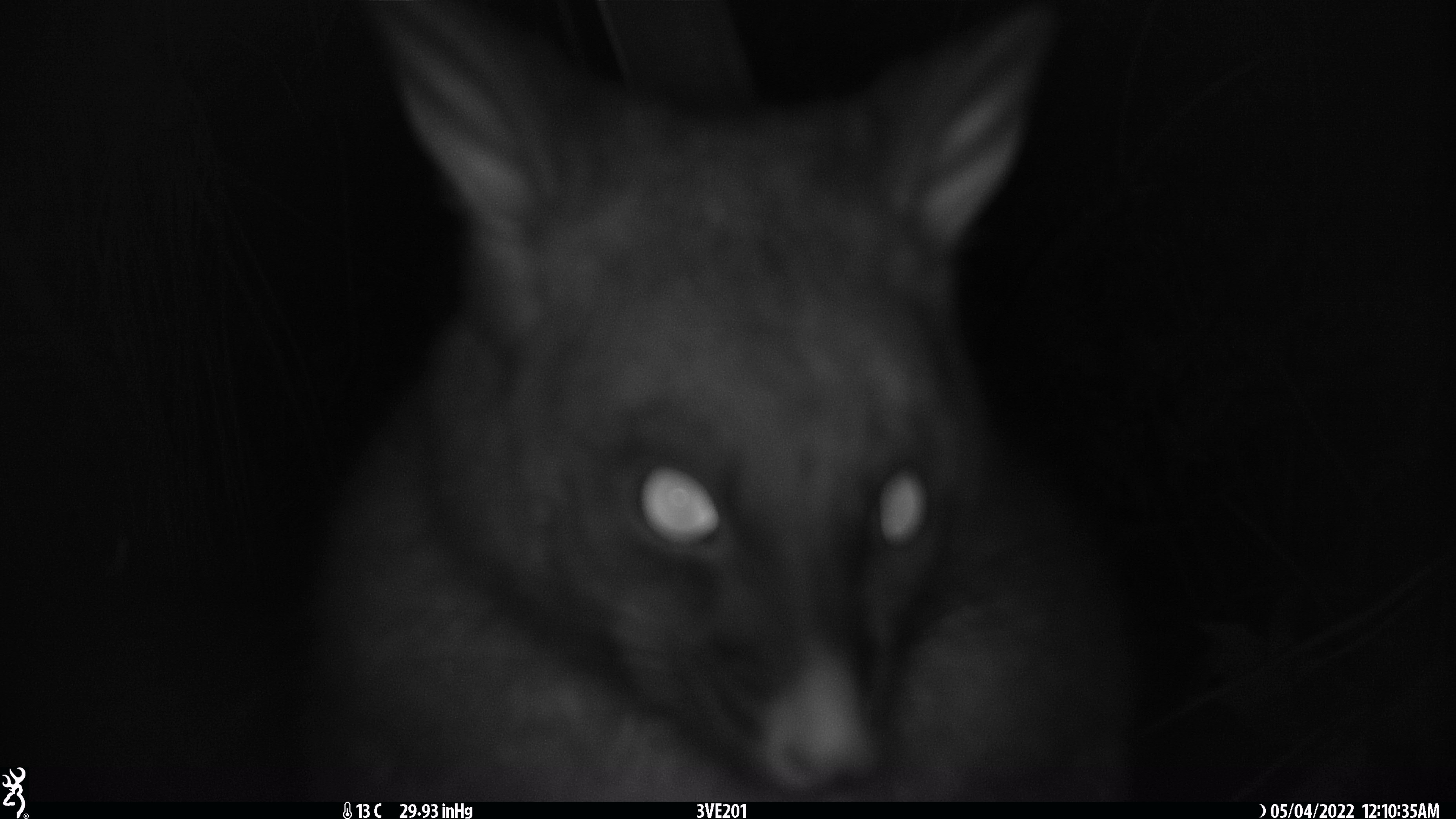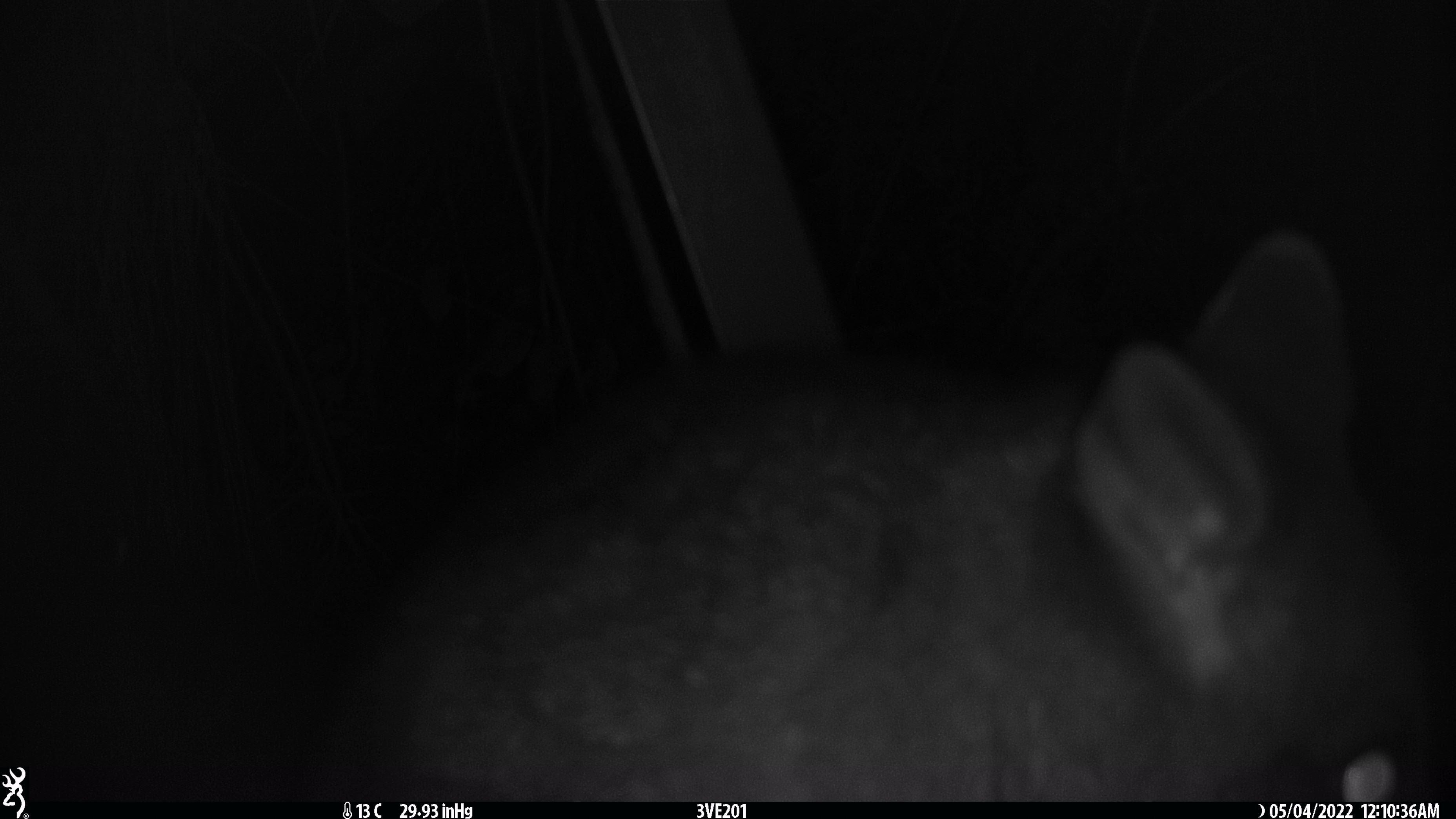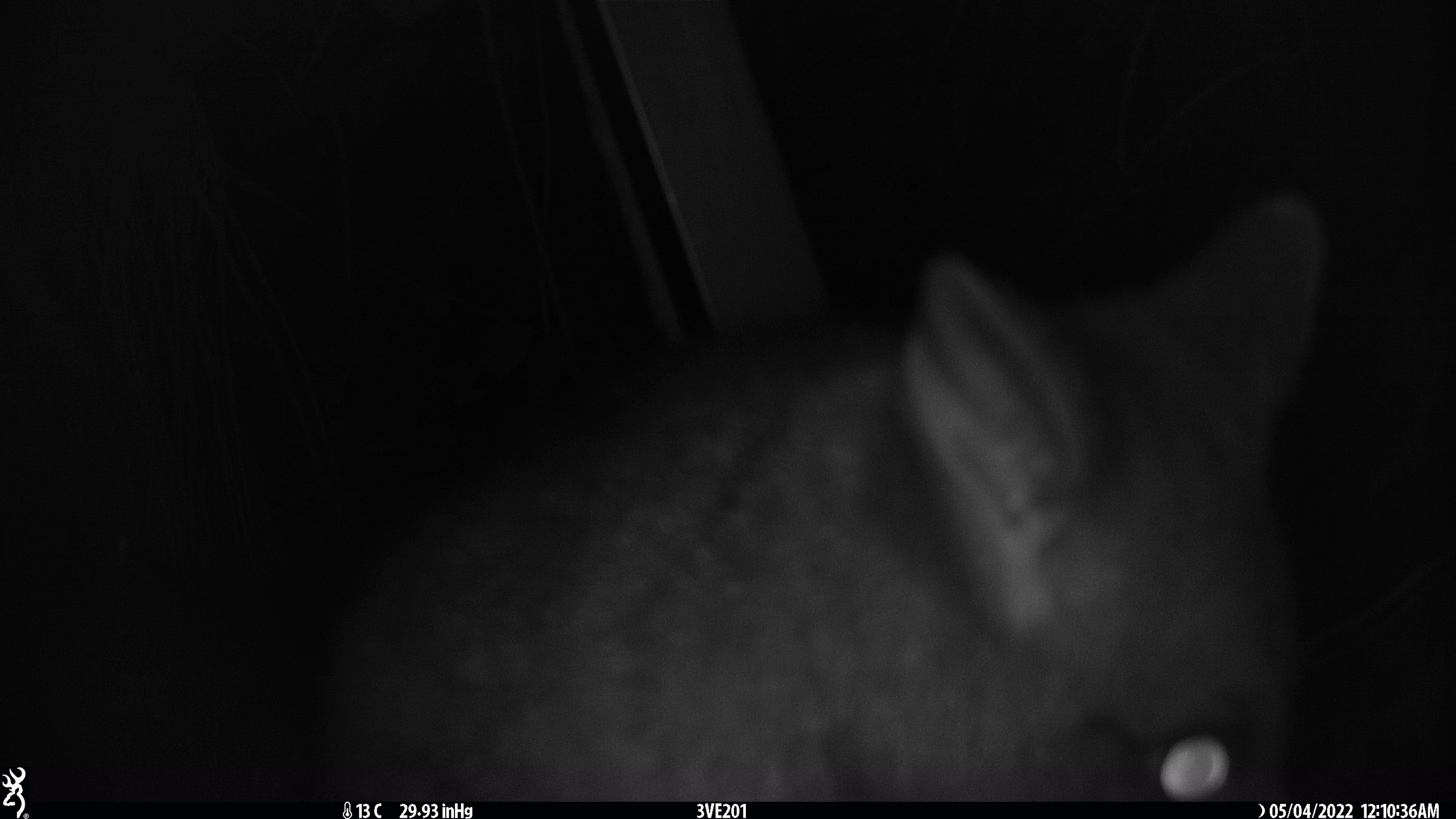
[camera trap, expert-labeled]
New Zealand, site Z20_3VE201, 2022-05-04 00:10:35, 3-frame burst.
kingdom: Animalia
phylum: Chordata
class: Mammalia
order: Diprotodontia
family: Phalangeridae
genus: Trichosurus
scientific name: Trichosurus vulpecula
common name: common brushtail possum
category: possum